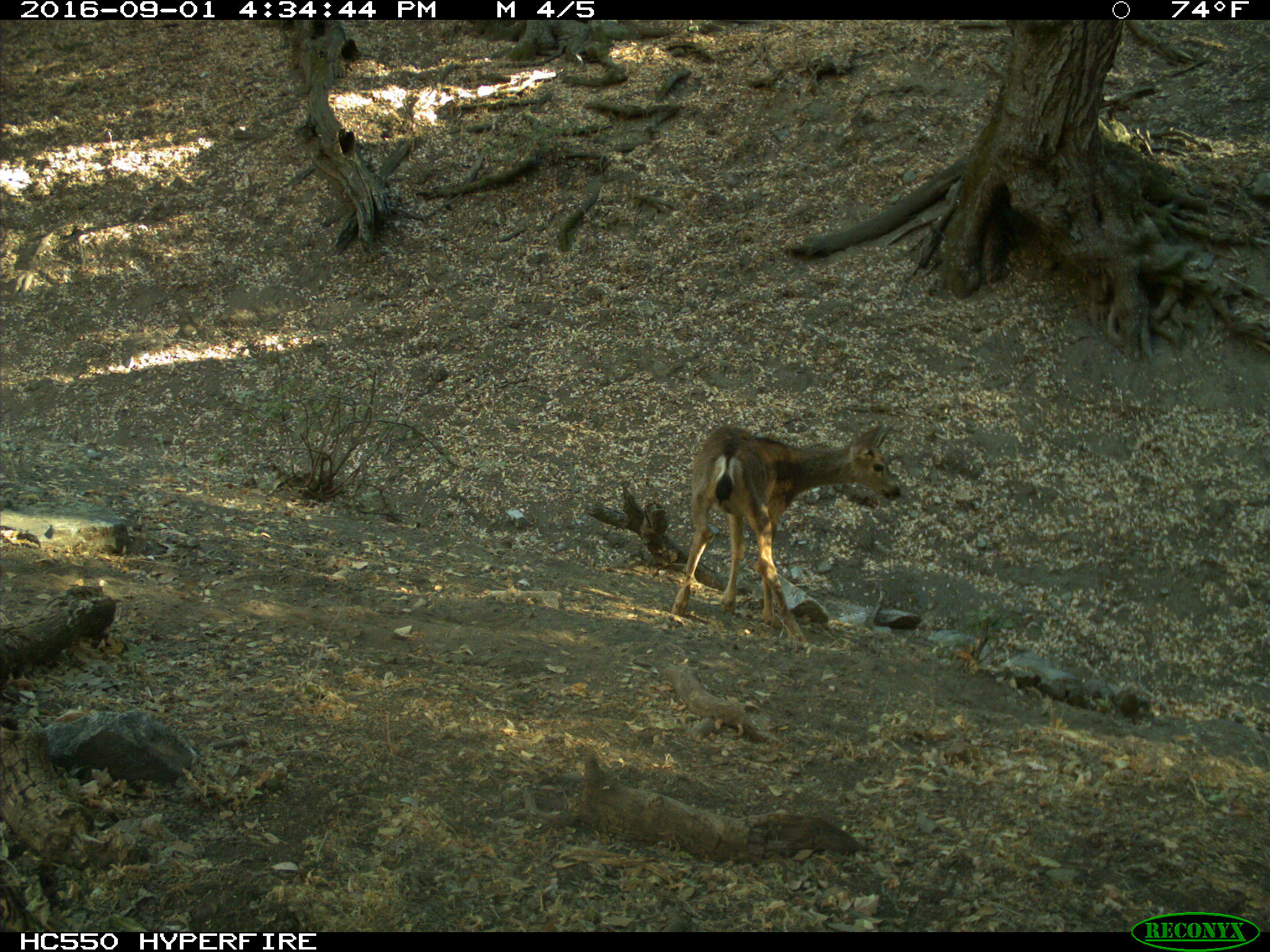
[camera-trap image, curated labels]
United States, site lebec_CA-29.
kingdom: Animalia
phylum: Chordata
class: Mammalia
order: Artiodactyla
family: Cervidae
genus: Odocoileus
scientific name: Odocoileus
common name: deer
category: unidentified deer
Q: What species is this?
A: Unidentified deer (deer) (Odocoileus).